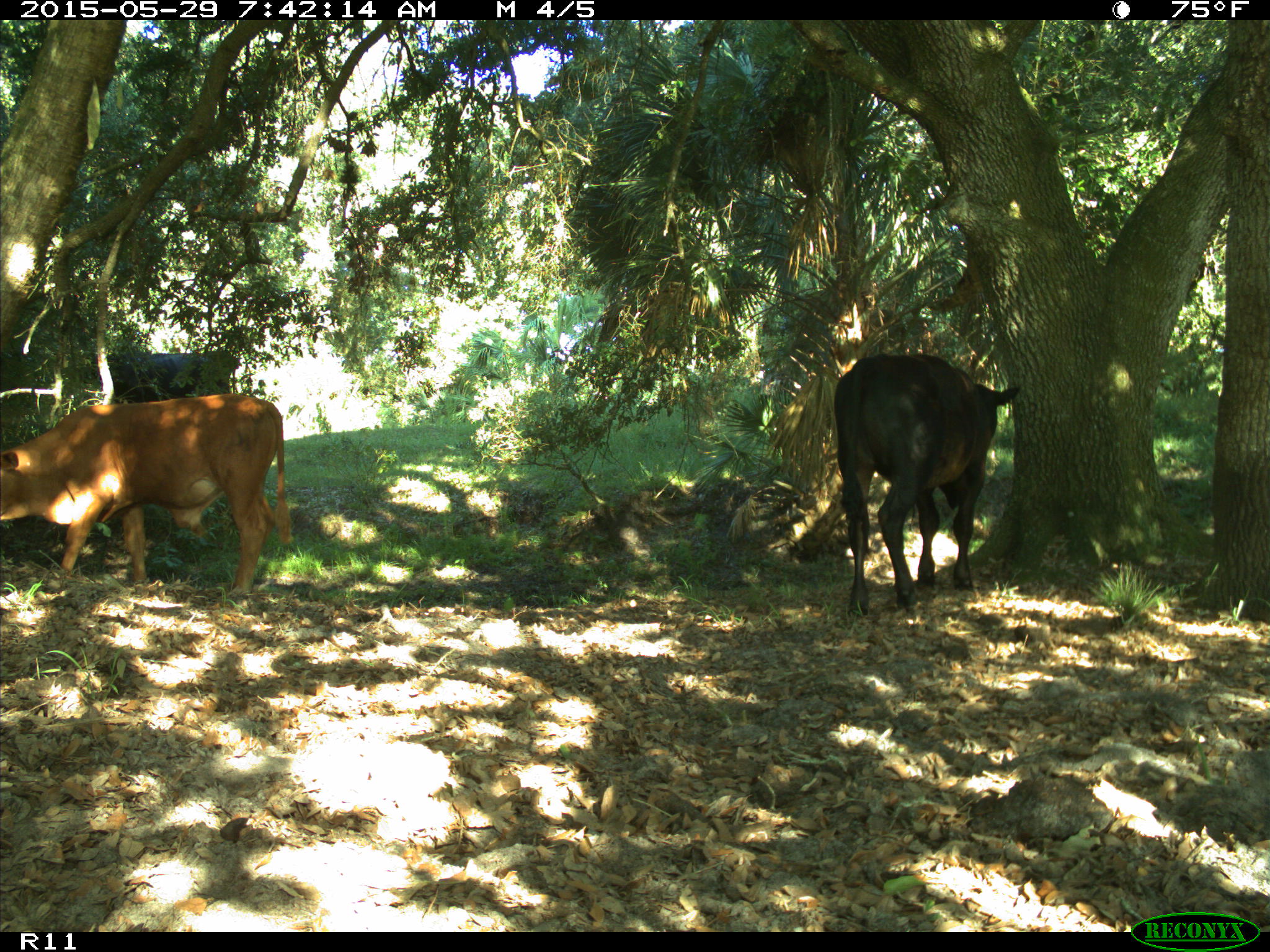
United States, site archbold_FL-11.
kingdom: Animalia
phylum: Chordata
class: Mammalia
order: Artiodactyla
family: Bovidae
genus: Bos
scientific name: Bos taurus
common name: domestic cow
Bos taurus (domestic cow).